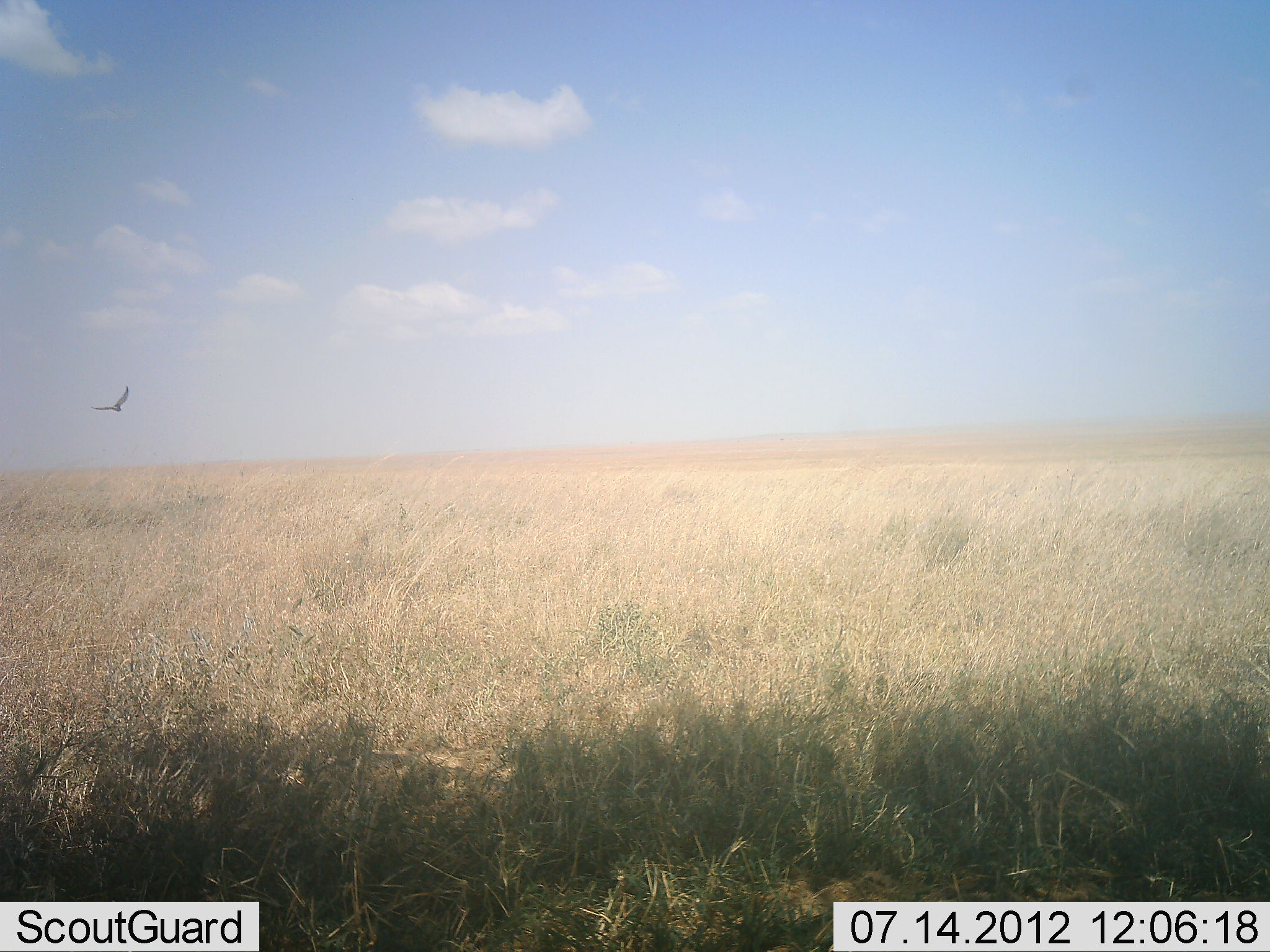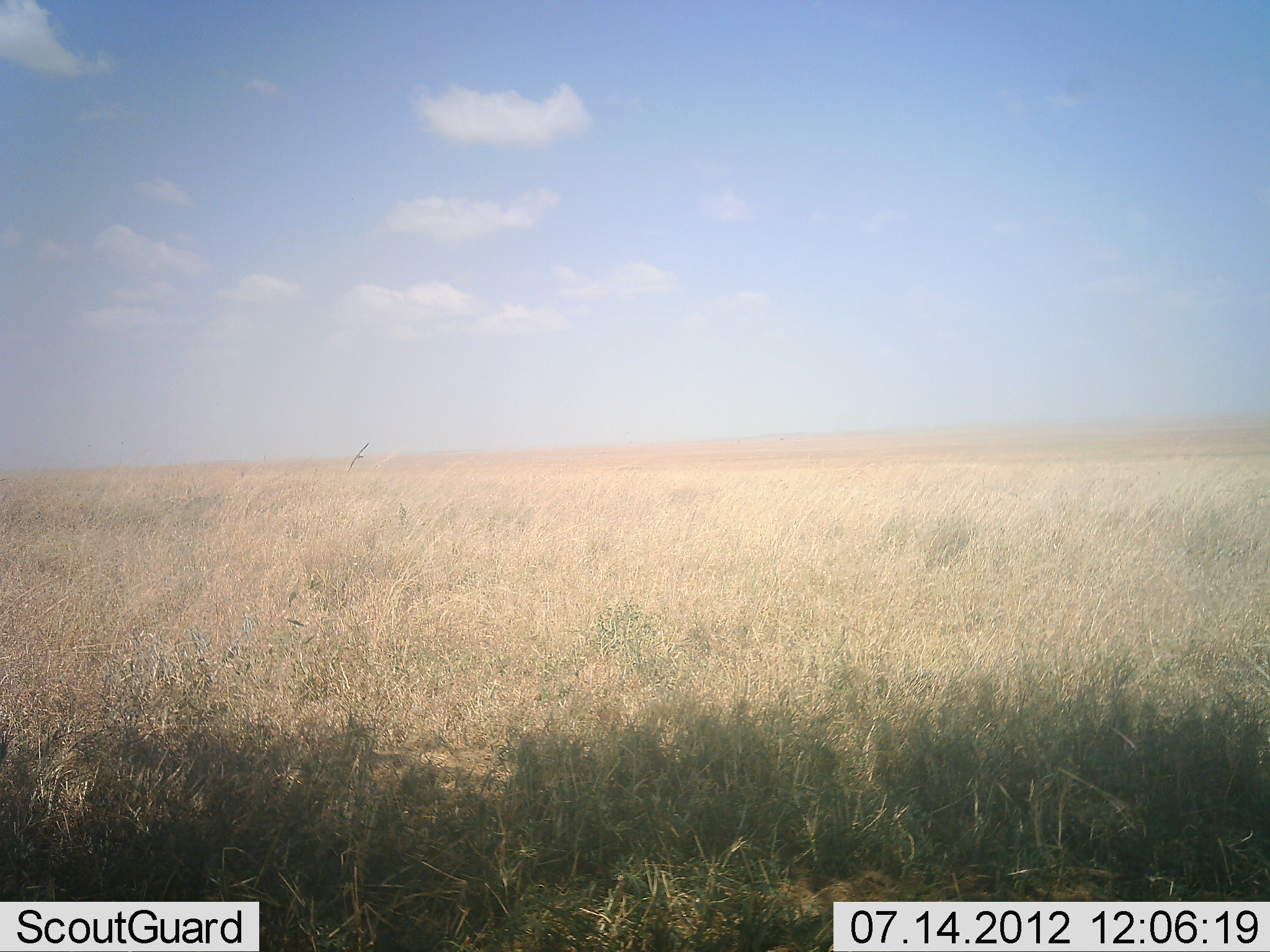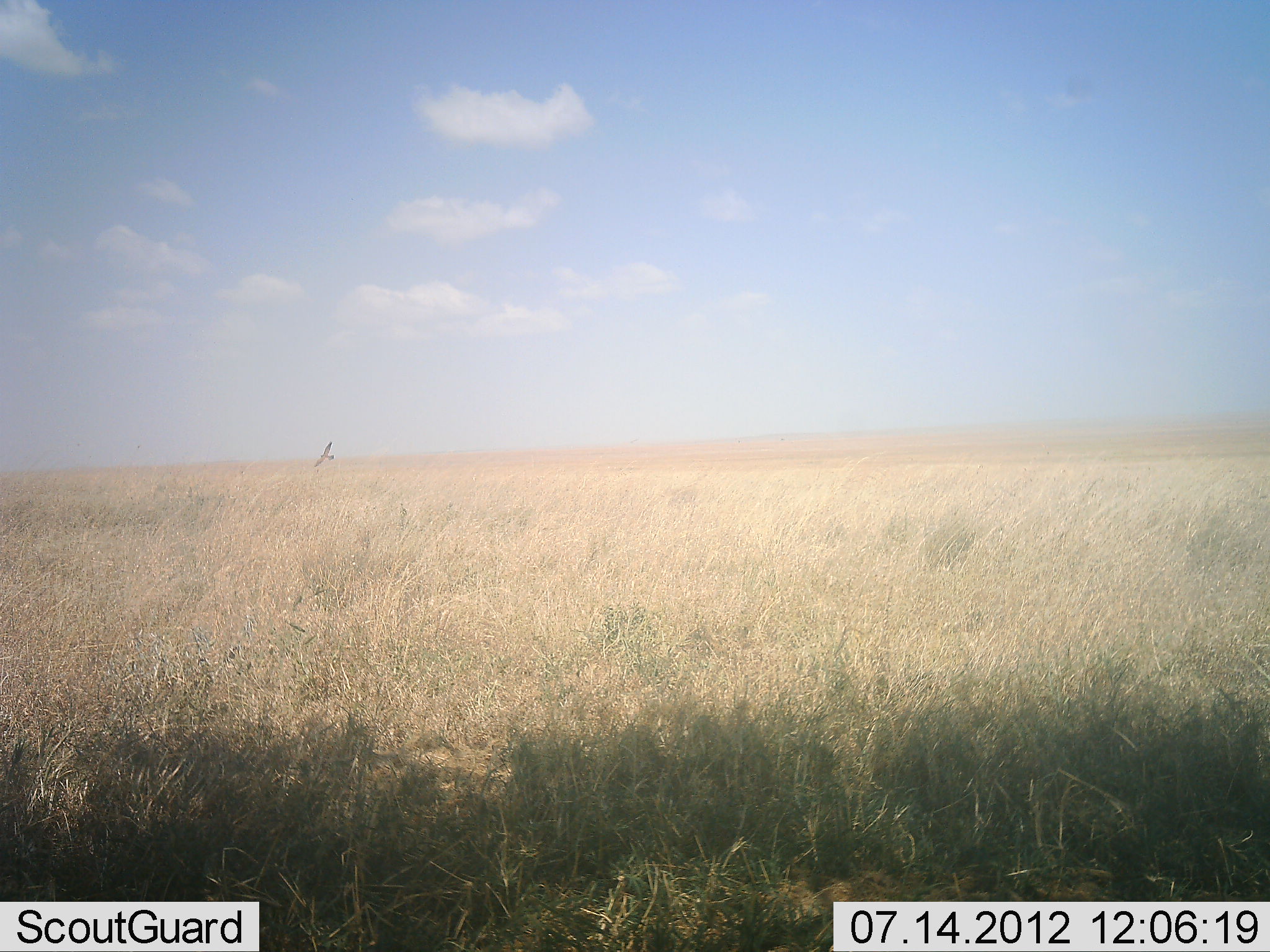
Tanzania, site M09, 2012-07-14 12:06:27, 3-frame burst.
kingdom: Animalia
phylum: Chordata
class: Aves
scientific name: Aves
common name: bird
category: otherbird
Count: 1.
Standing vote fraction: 0%.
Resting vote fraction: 0%.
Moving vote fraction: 100%.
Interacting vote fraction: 0%.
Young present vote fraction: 0%.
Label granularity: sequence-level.